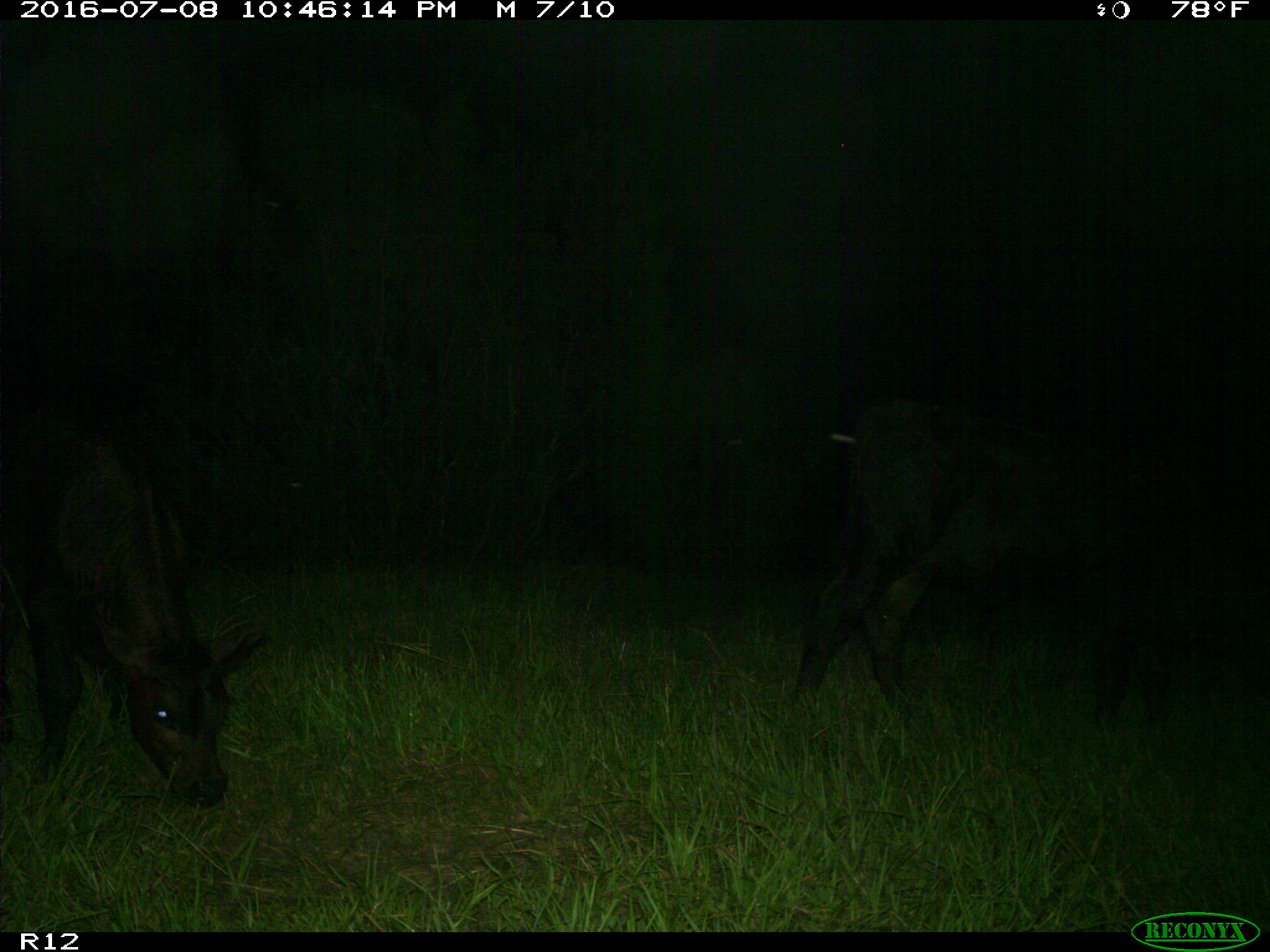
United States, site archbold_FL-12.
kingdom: Animalia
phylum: Chordata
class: Mammalia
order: Artiodactyla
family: Bovidae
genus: Bos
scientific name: Bos taurus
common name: domestic cow